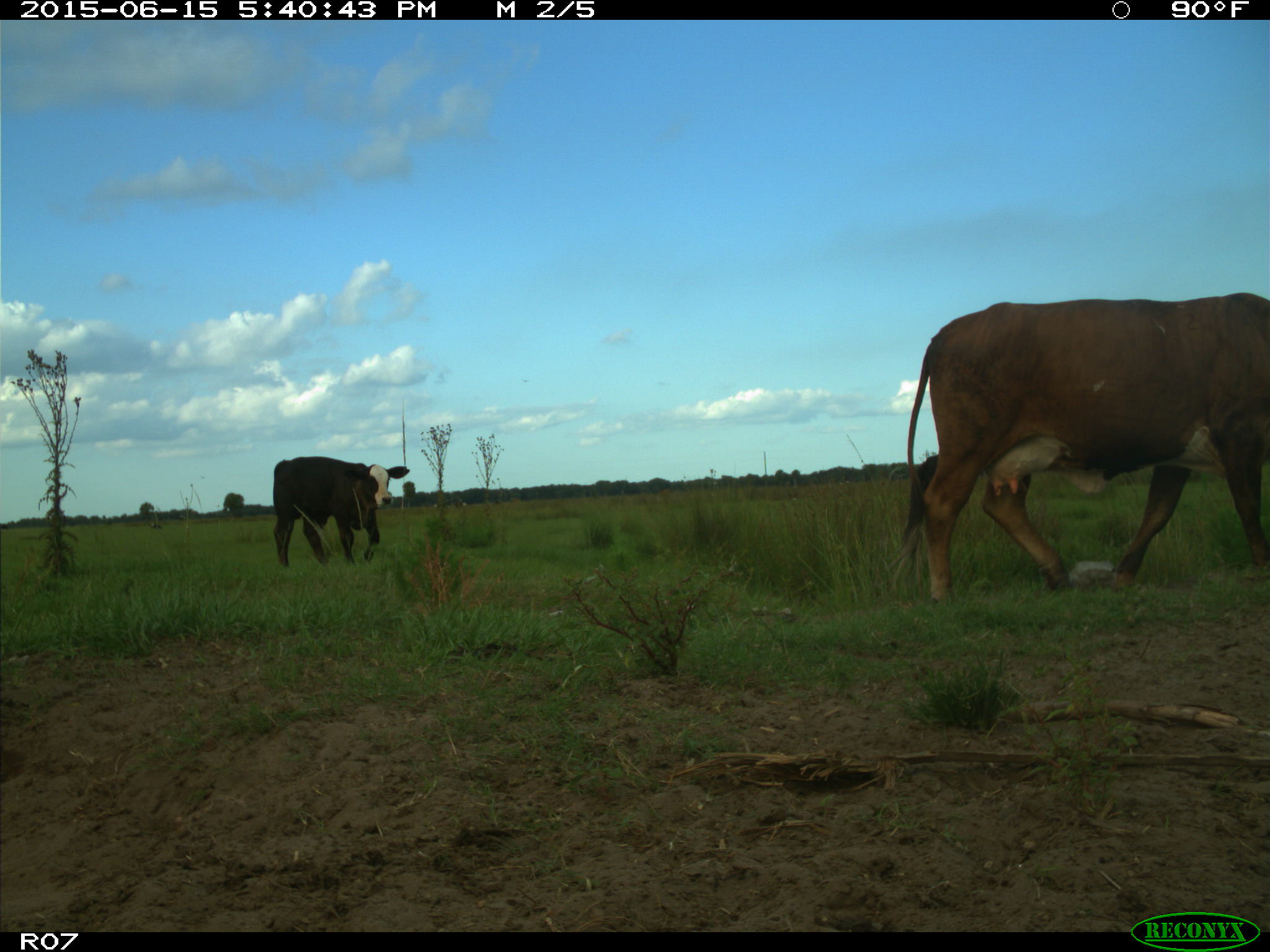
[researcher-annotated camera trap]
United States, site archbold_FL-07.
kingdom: Animalia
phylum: Chordata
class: Mammalia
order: Artiodactyla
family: Bovidae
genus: Bos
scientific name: Bos taurus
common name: domestic cow